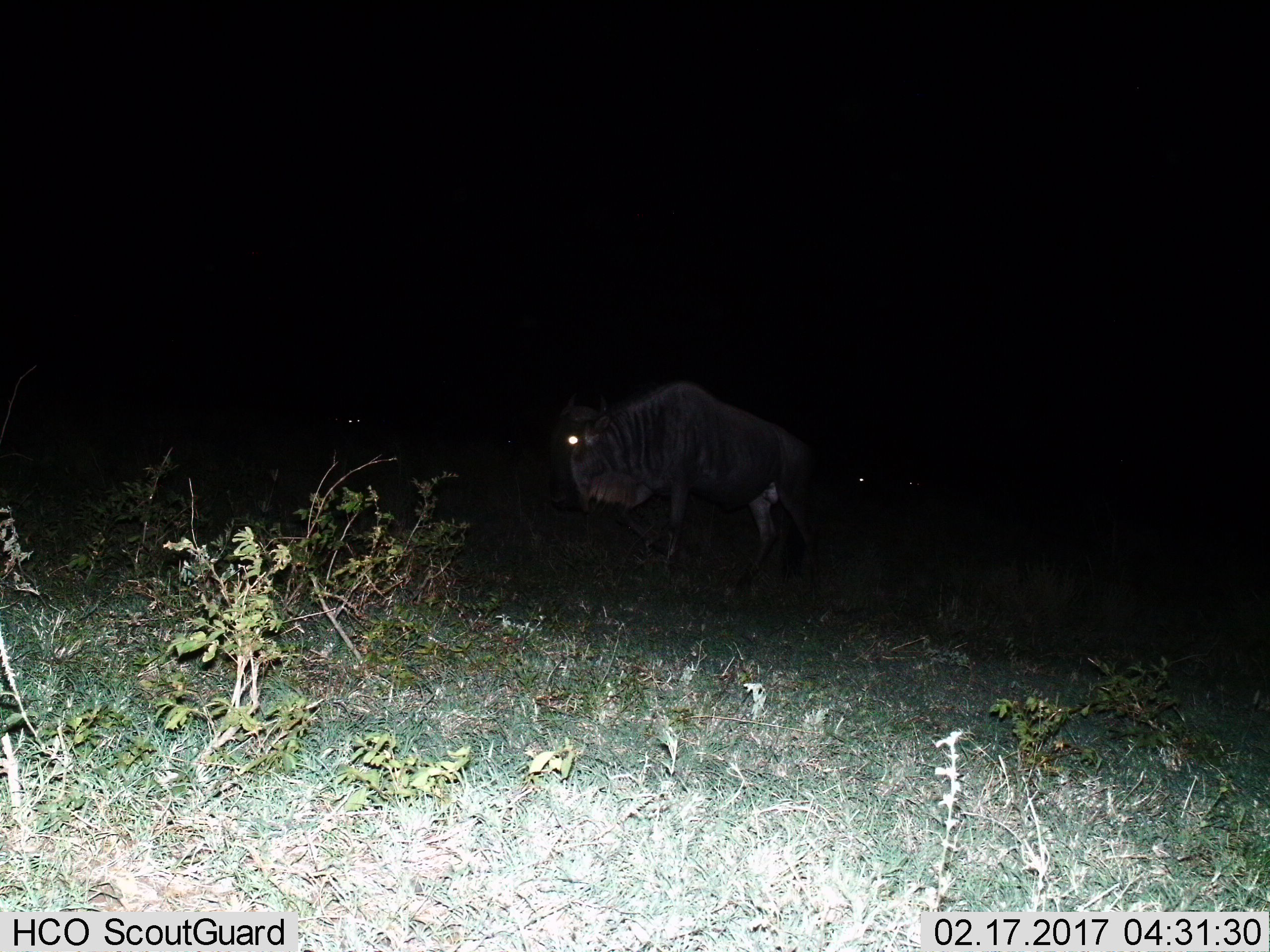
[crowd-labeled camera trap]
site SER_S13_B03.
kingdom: Animalia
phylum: Chordata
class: Mammalia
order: Artiodactyla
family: Bovidae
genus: Connochaetes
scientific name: Connochaetes taurinus taurinus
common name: blue wildebeest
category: wildebeestblue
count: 1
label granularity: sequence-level